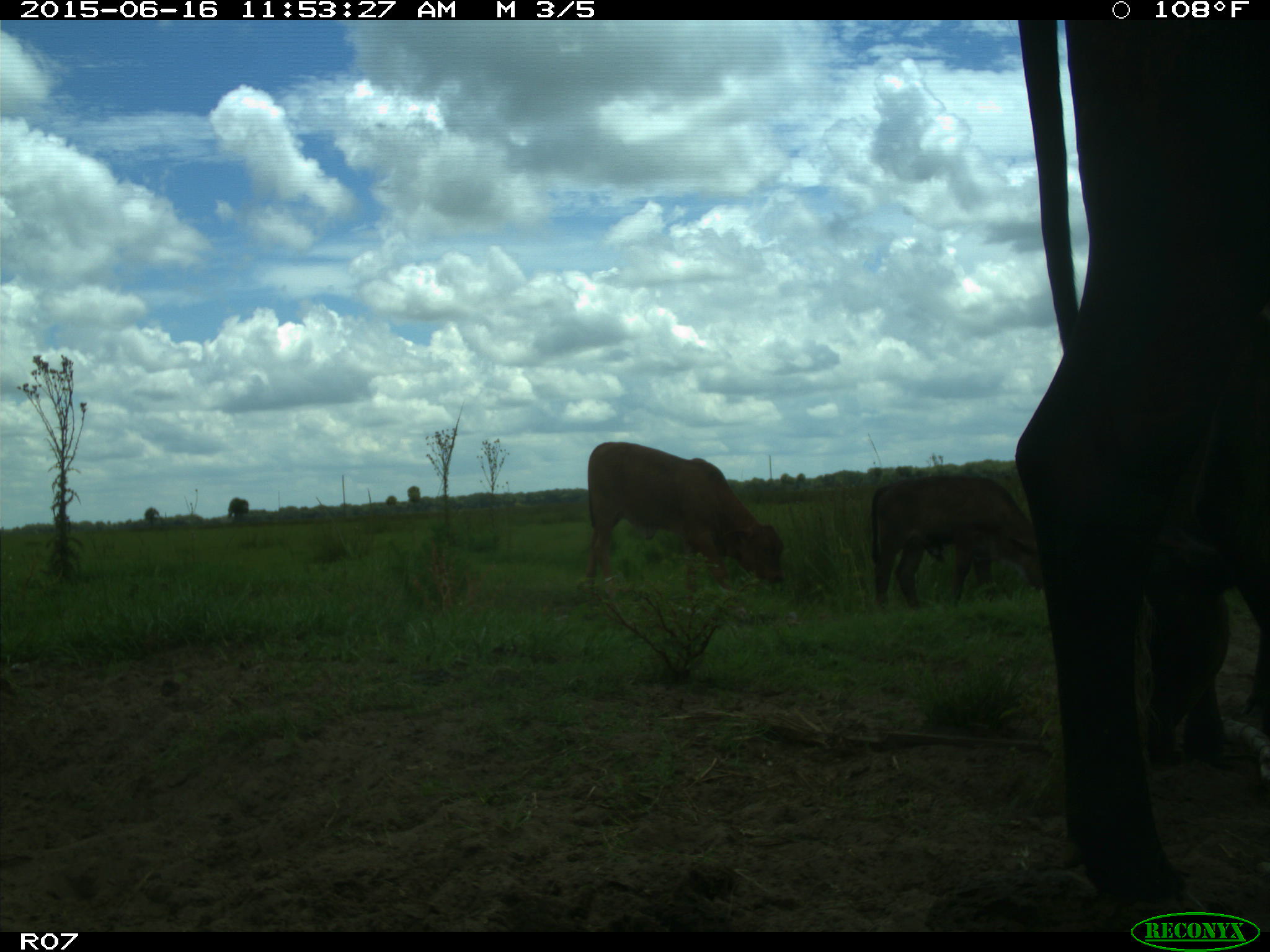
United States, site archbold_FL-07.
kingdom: Animalia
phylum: Chordata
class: Mammalia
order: Artiodactyla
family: Bovidae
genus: Bos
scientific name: Bos taurus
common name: domestic cow